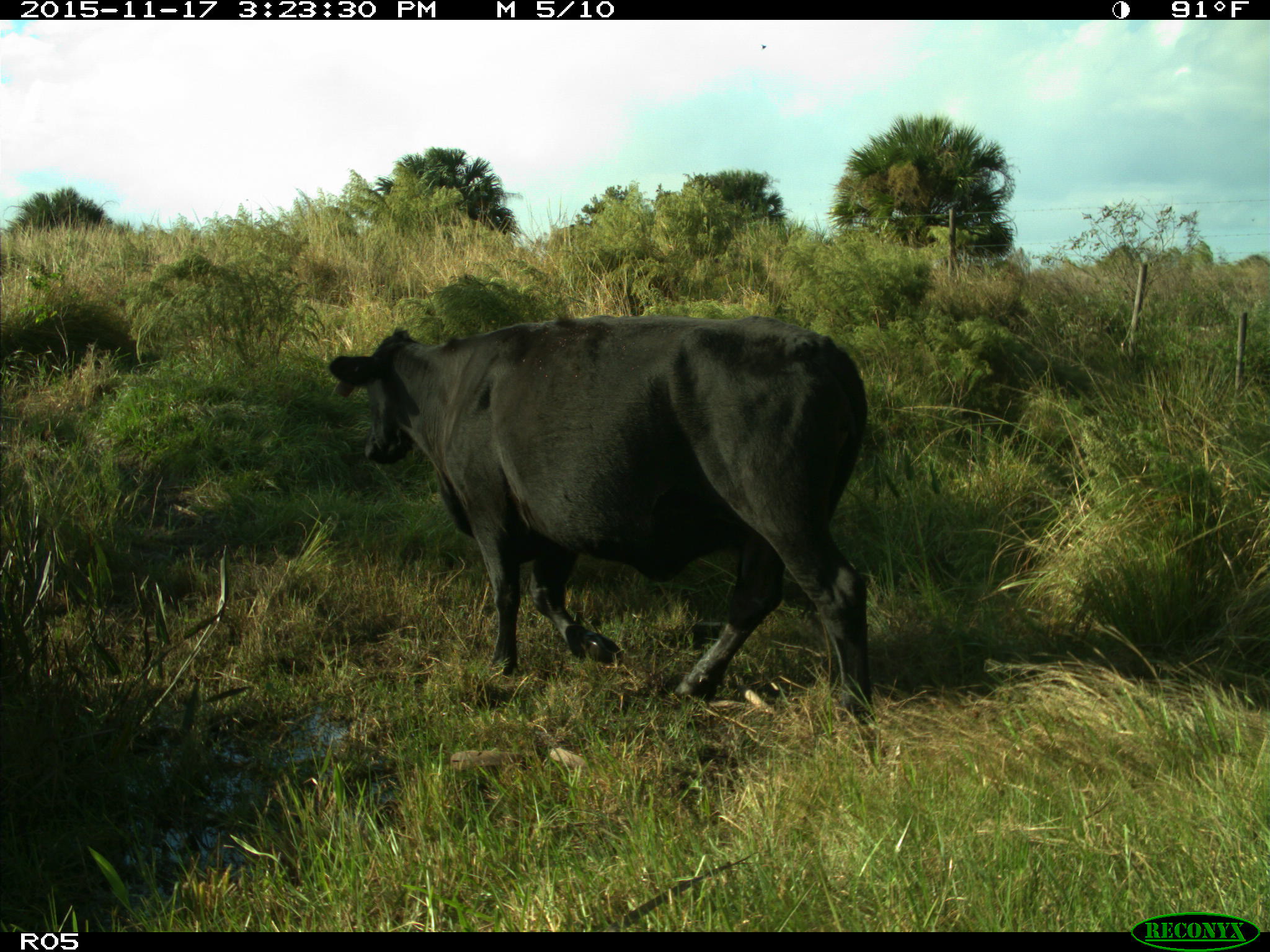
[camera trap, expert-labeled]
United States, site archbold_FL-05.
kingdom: Animalia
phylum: Chordata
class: Mammalia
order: Artiodactyla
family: Bovidae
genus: Bos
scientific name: Bos taurus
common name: domestic cow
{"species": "Bos taurus (domestic cow)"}